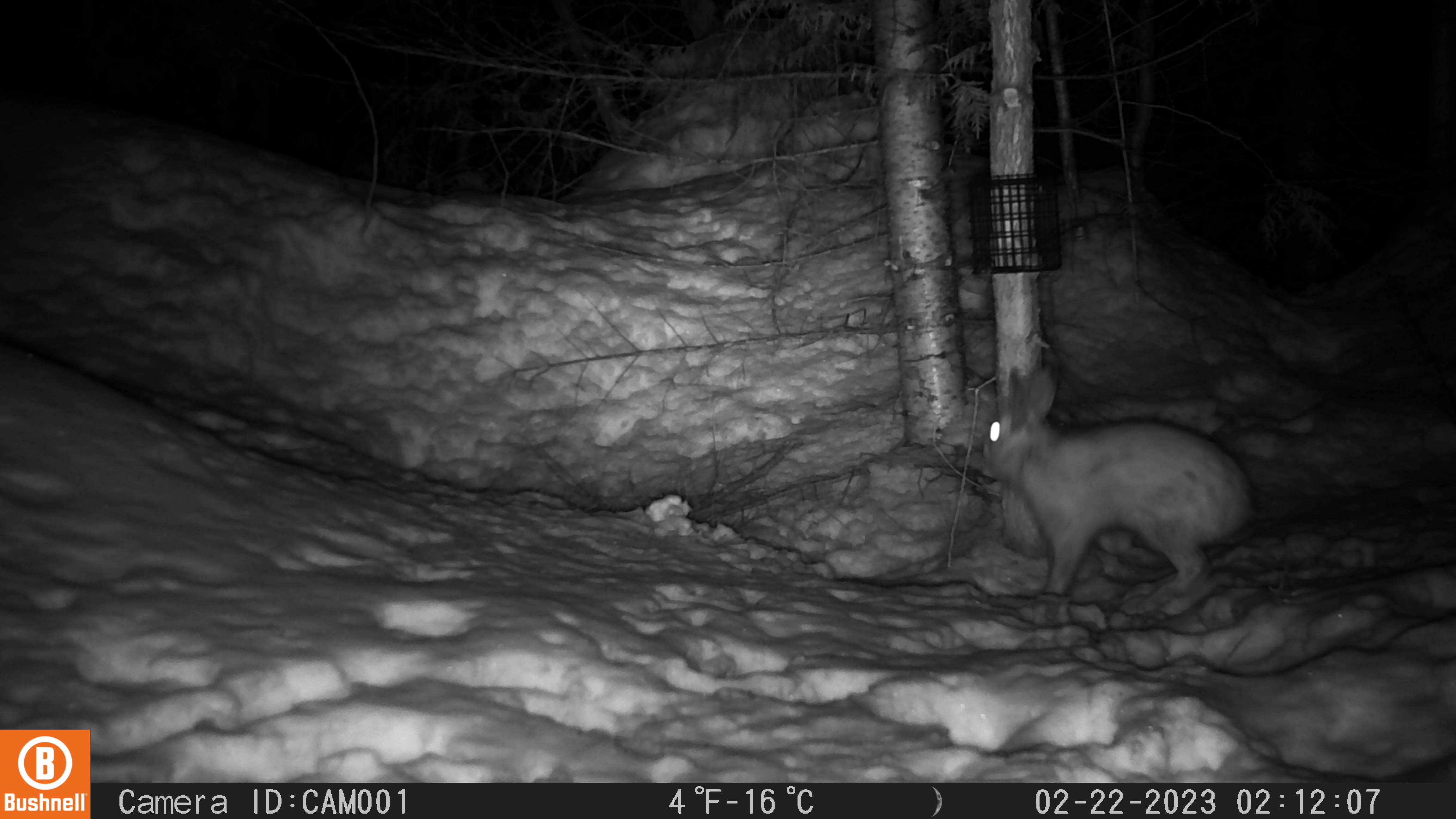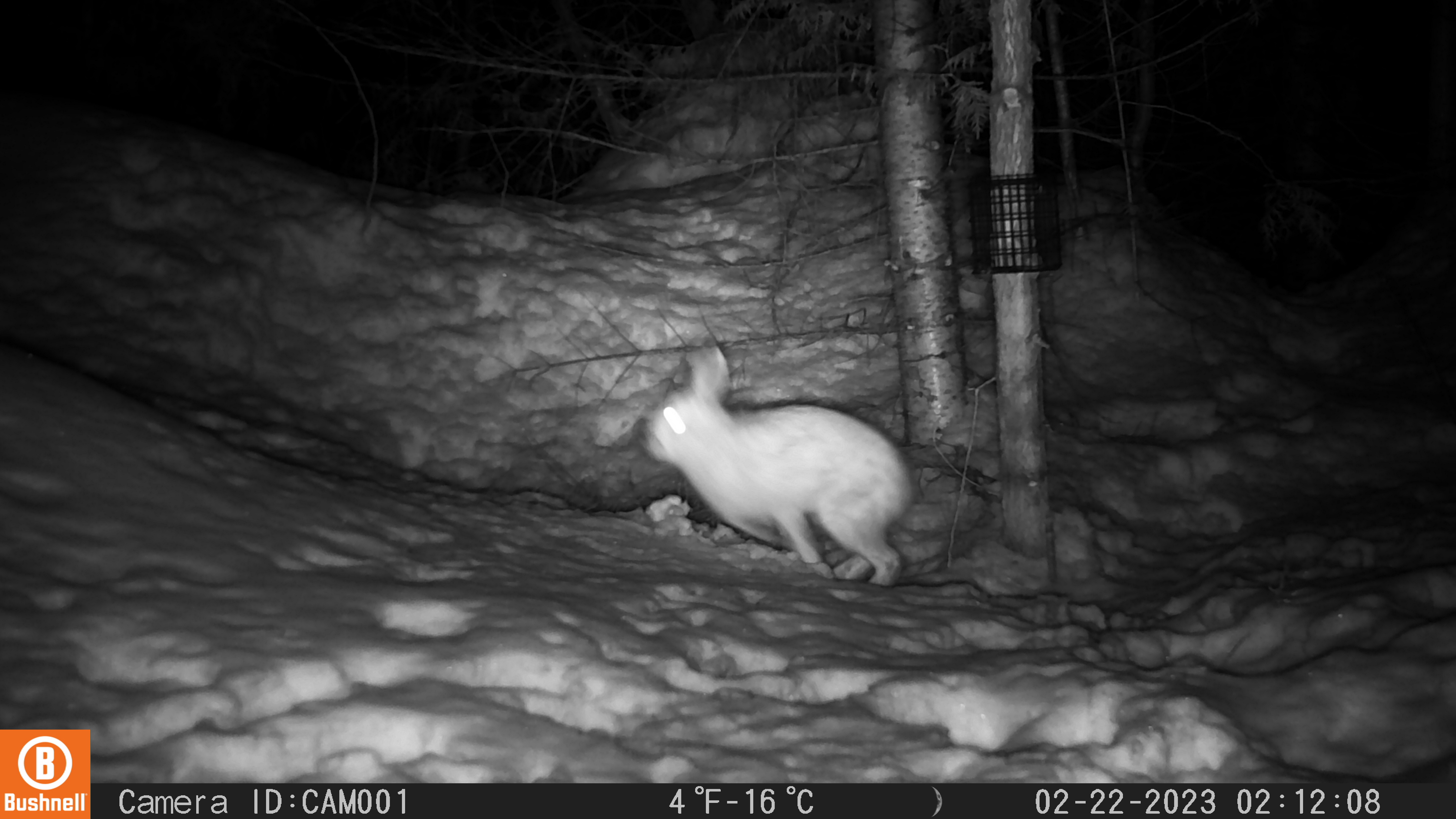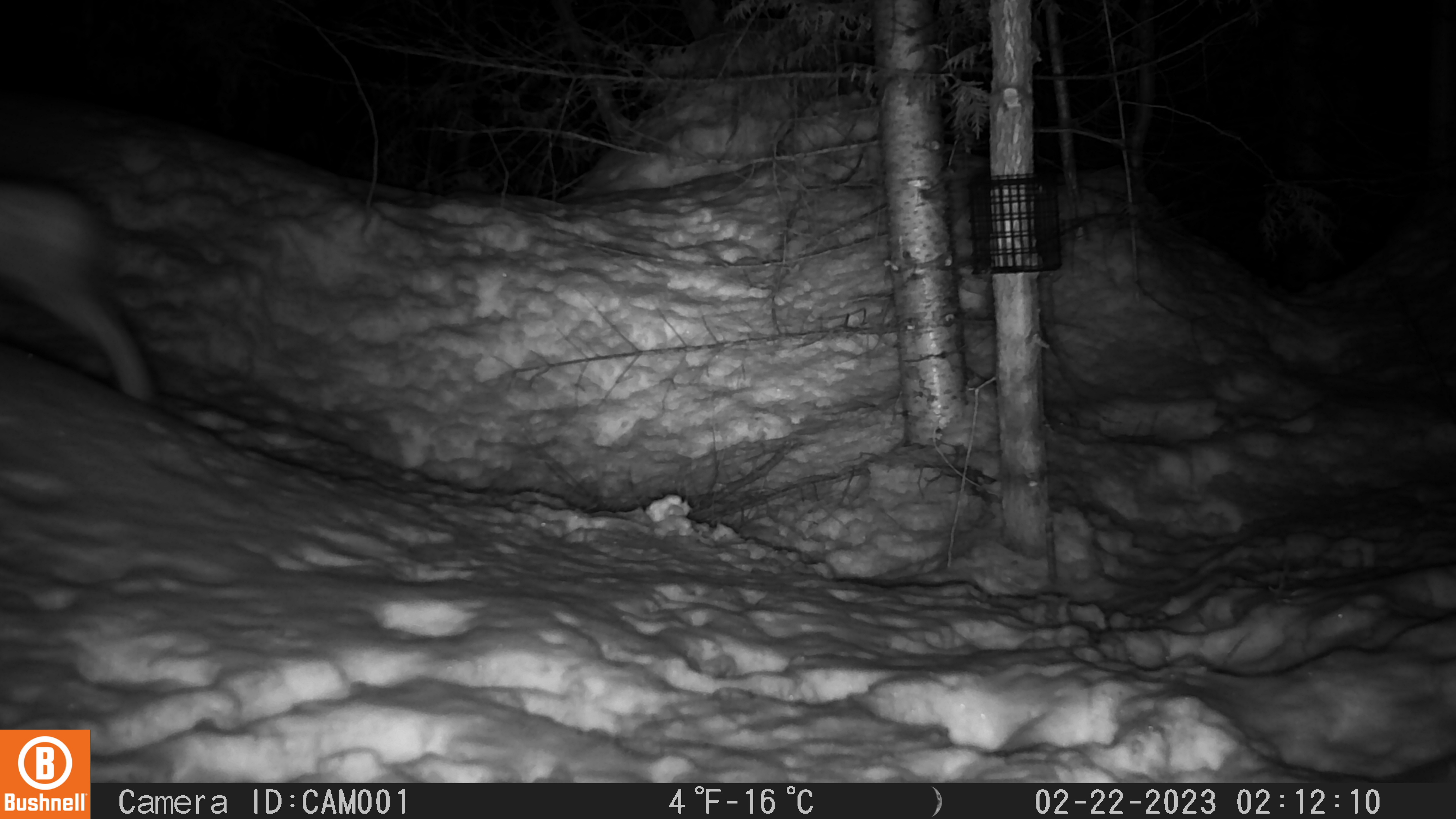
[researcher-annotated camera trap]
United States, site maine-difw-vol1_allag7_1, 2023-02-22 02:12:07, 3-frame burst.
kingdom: Animalia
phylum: Chordata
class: Mammalia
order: Lagomorpha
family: Leporidae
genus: Lepus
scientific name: Lepus americanus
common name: snowshoe hare